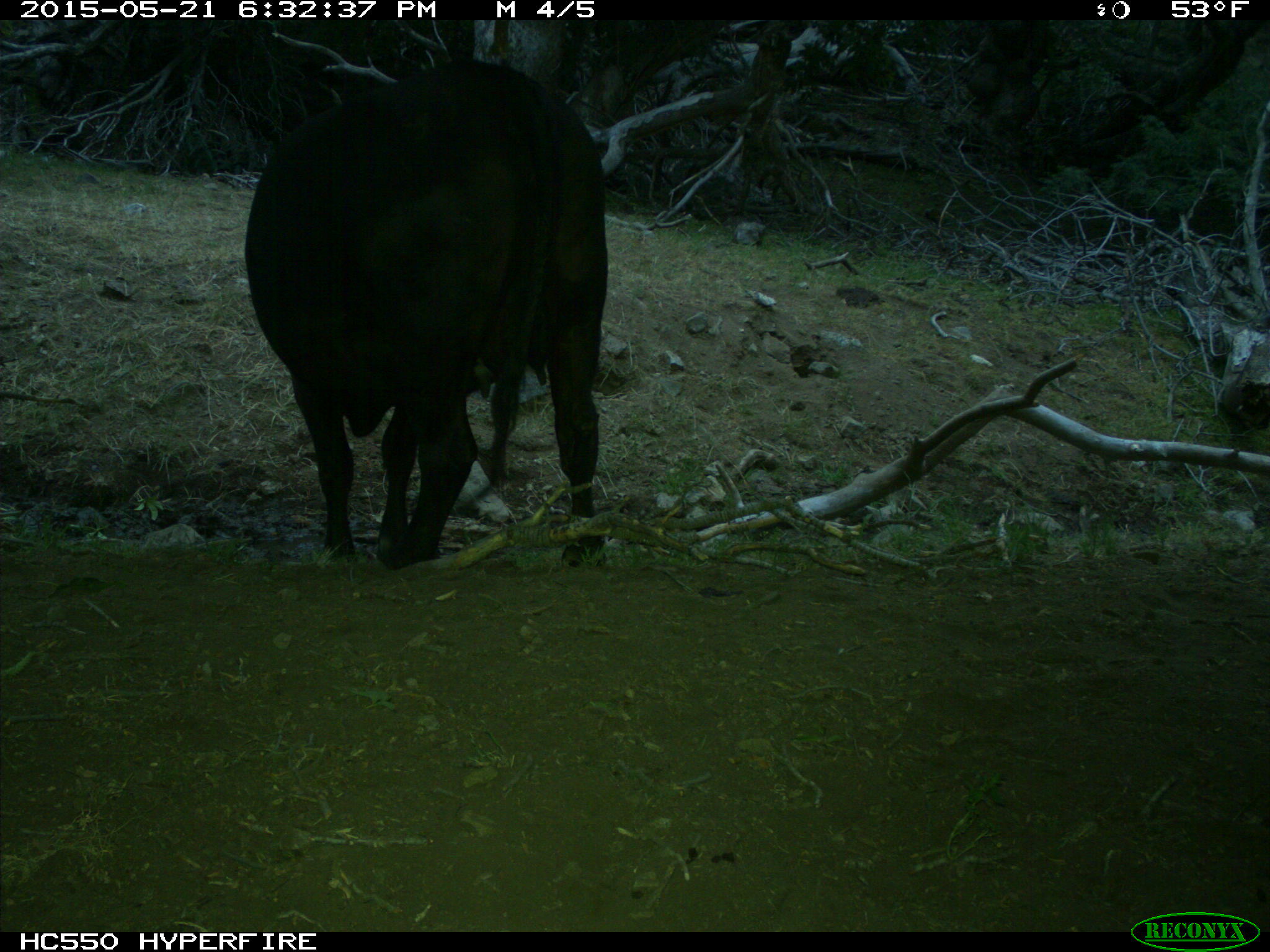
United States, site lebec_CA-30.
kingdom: Animalia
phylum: Chordata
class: Mammalia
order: Artiodactyla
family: Bovidae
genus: Bos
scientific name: Bos taurus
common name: domestic cow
Bos taurus (domestic cow).